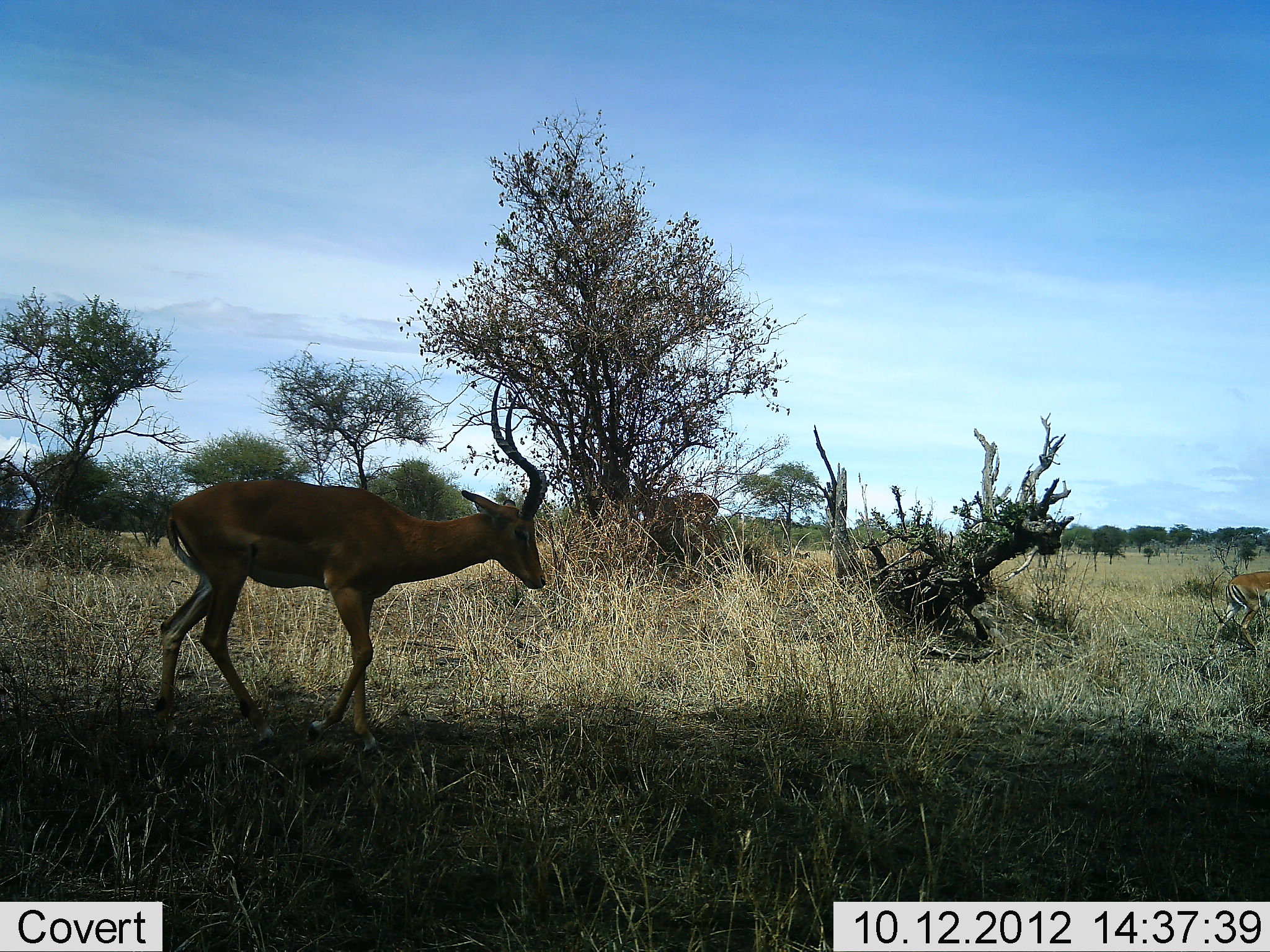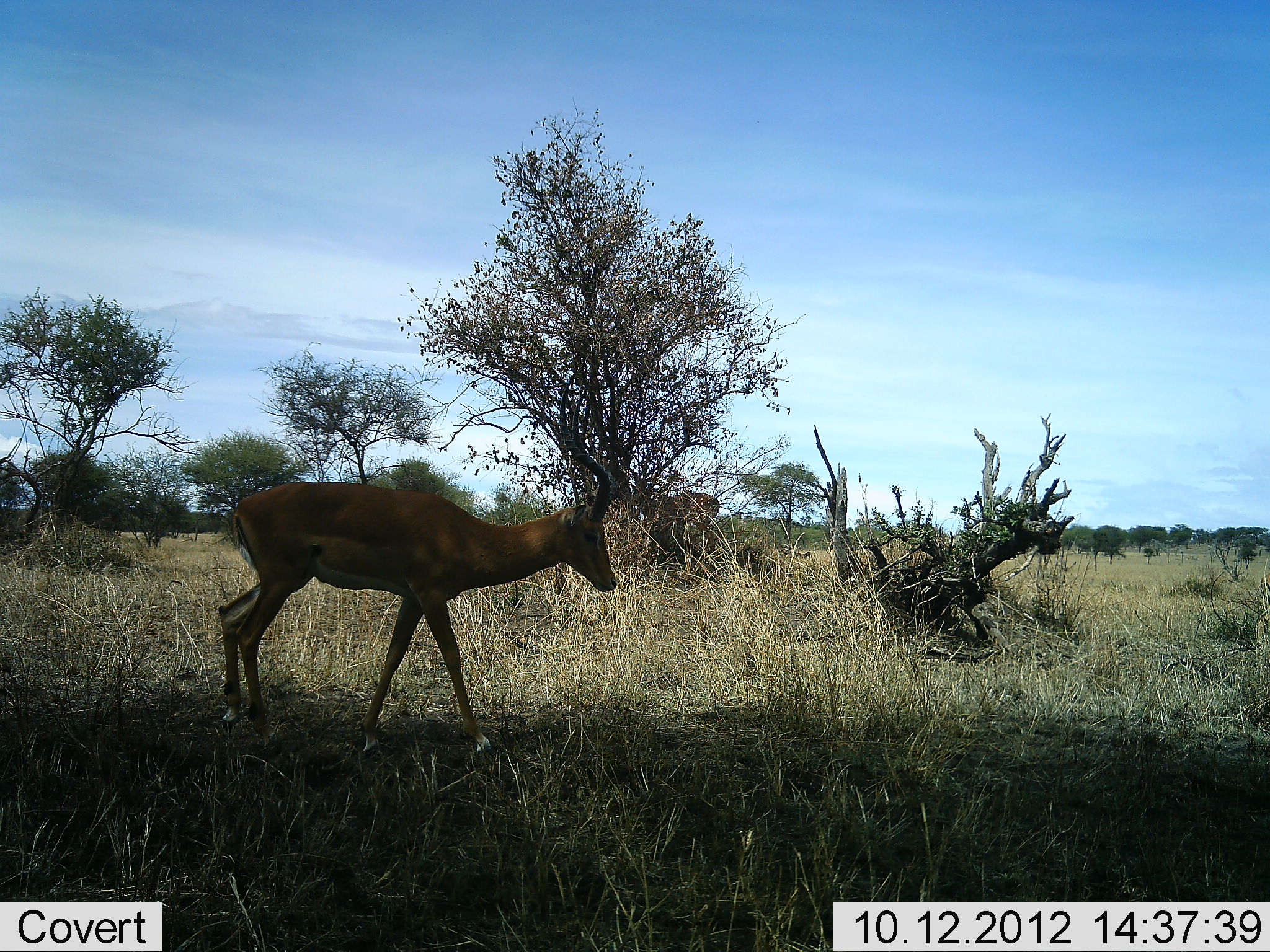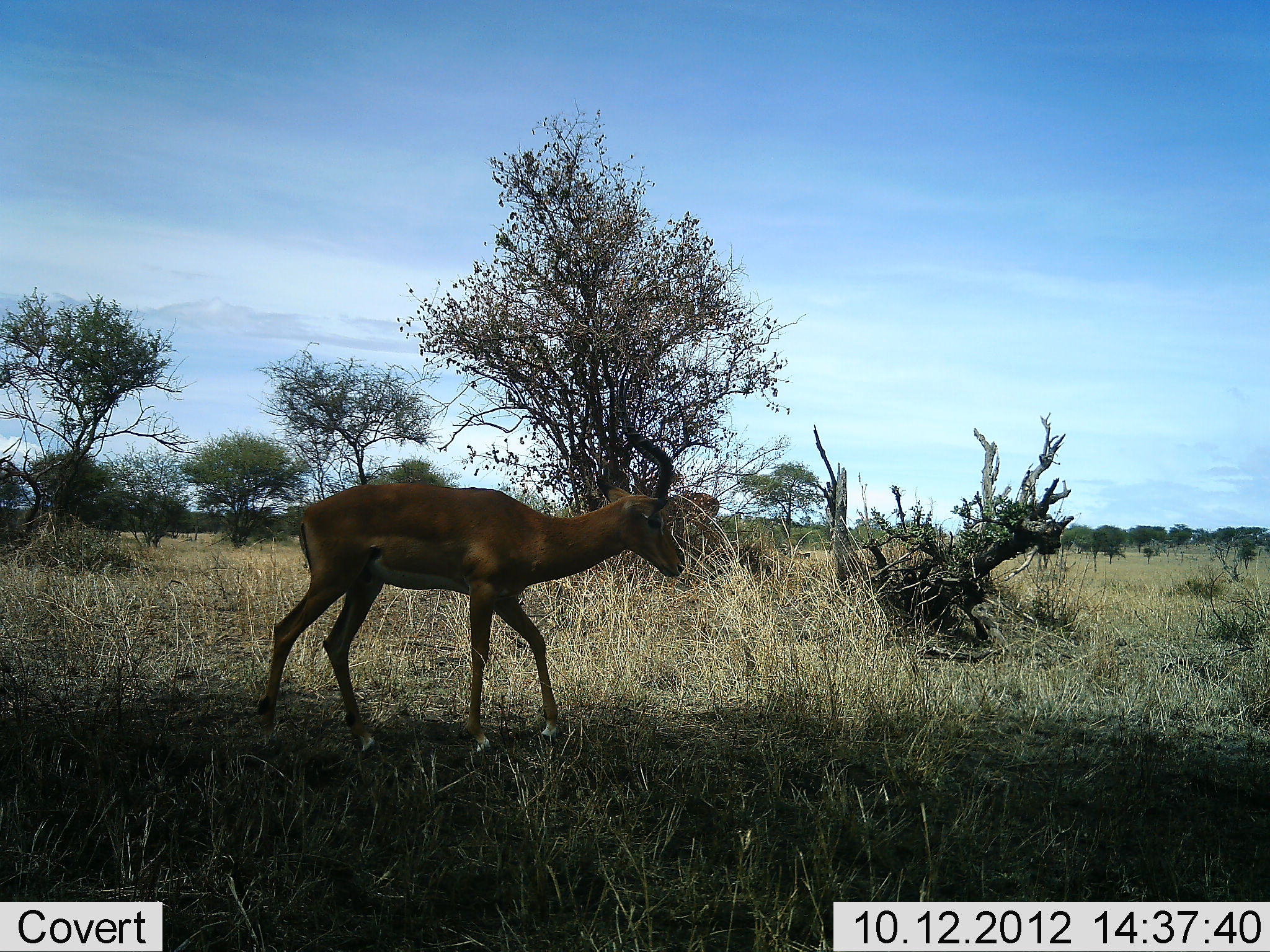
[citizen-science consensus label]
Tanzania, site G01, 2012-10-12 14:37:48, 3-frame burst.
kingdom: Animalia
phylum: Chordata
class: Mammalia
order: Artiodactyla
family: Bovidae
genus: Aepyceros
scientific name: Aepyceros melampus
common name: impala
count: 2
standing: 10%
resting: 0%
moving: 100%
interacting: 0%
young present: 0%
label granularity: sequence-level